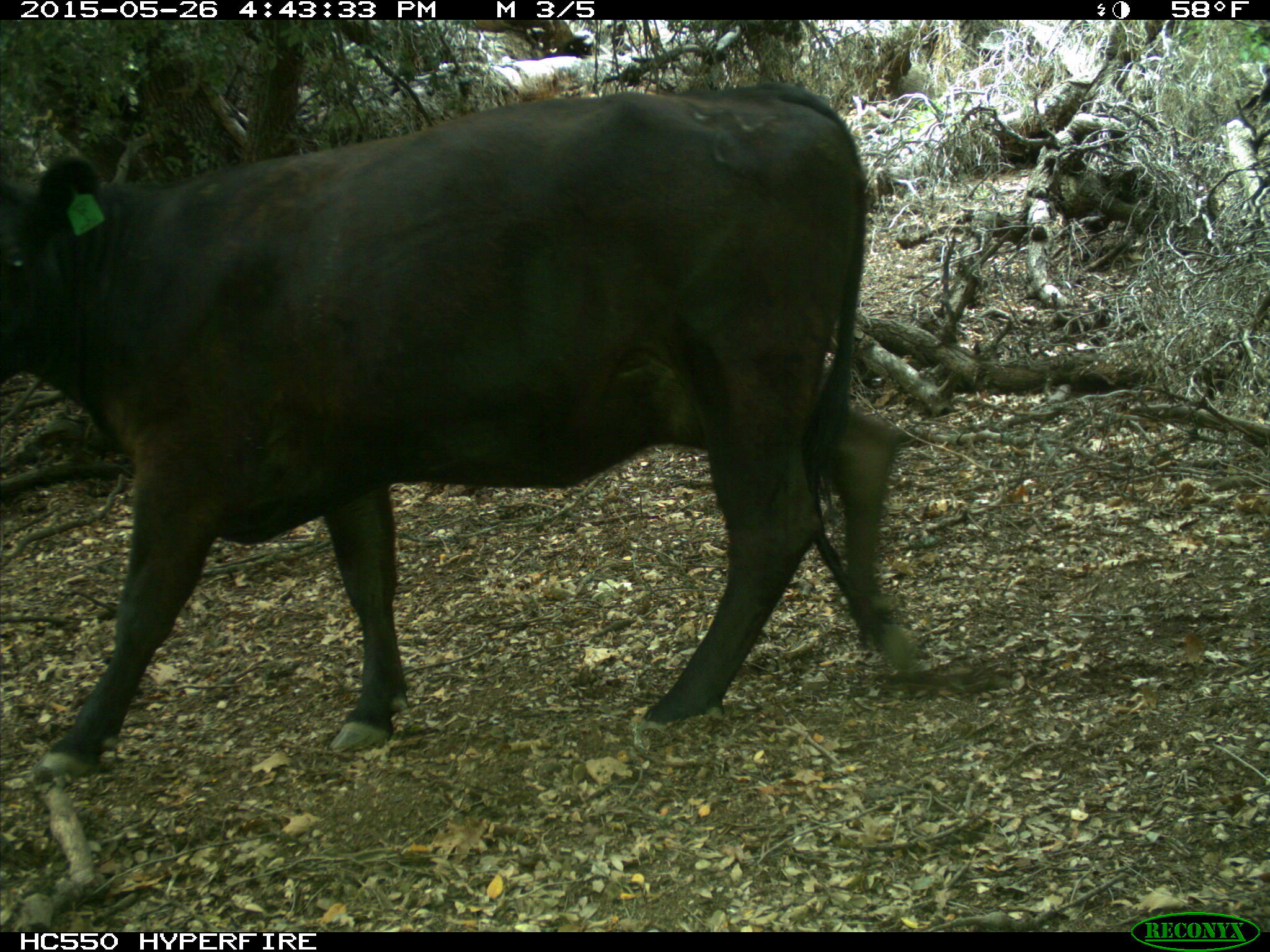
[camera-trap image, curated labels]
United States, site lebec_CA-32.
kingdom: Animalia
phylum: Chordata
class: Mammalia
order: Artiodactyla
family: Bovidae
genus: Bos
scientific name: Bos taurus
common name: domestic cow